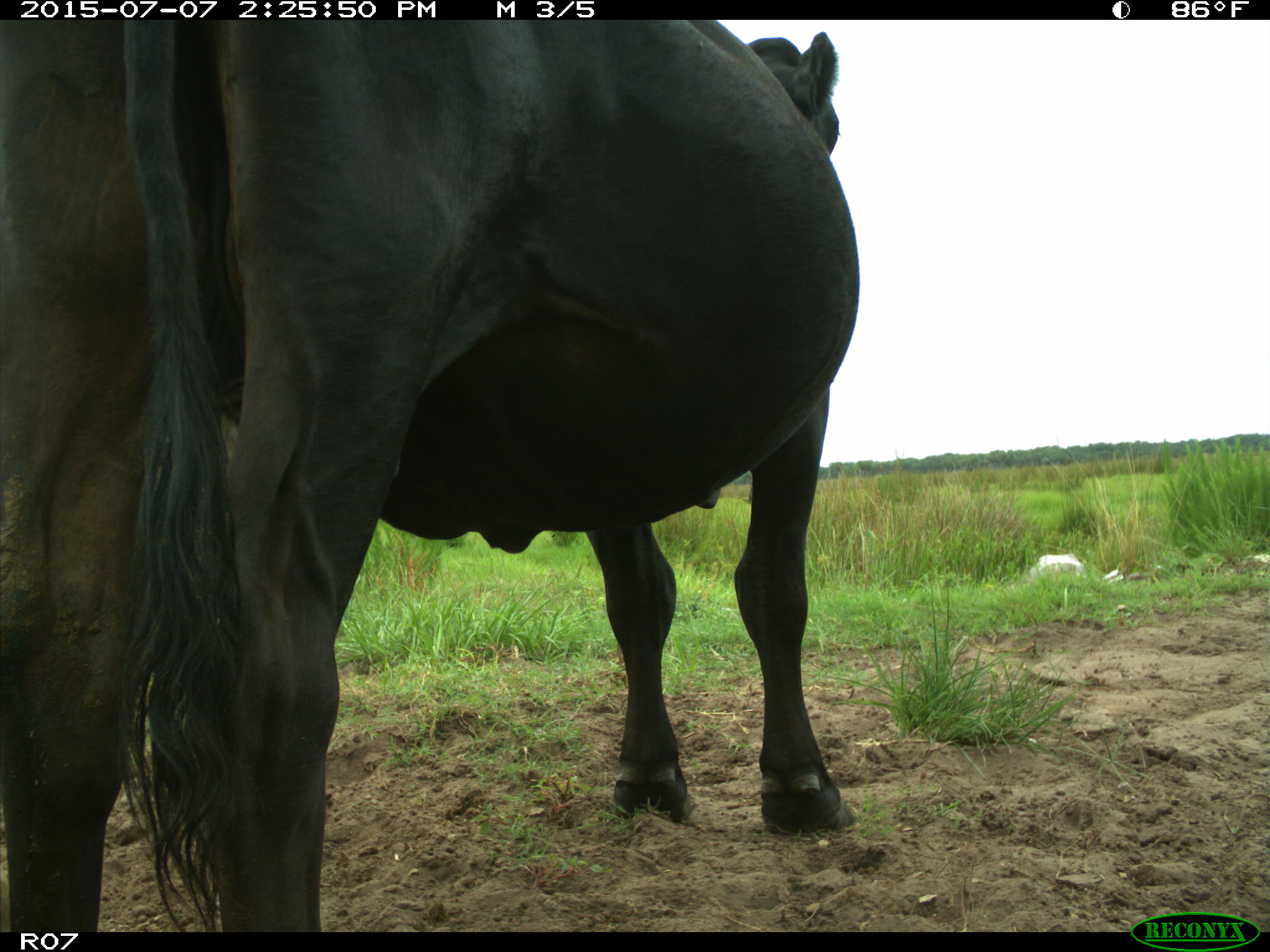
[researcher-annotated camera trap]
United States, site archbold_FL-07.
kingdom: Animalia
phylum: Chordata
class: Mammalia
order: Artiodactyla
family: Bovidae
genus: Bos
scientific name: Bos taurus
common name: domestic cow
Bos taurus (domestic cow).